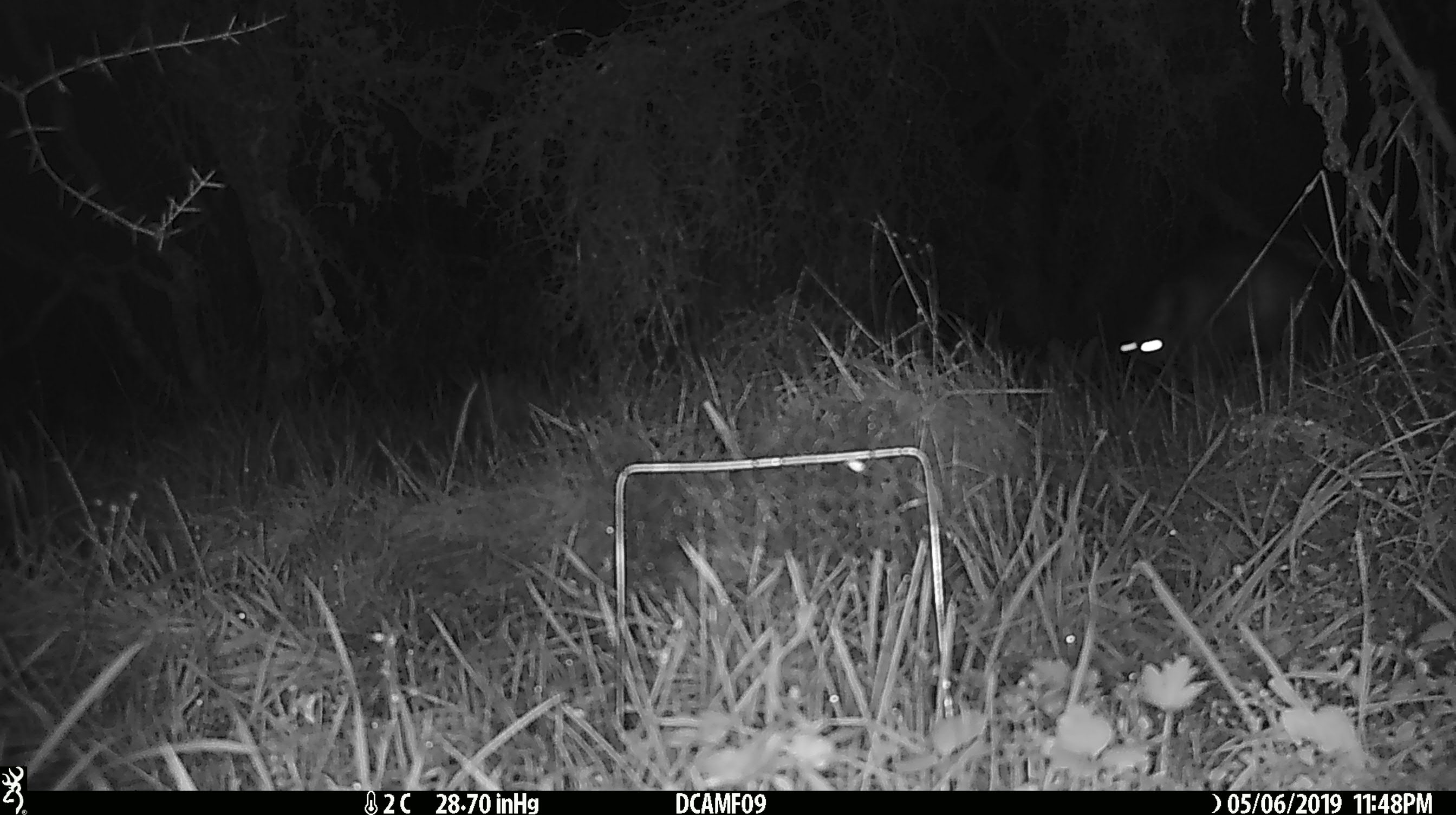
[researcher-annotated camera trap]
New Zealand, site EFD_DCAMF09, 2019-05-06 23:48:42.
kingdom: Animalia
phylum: Chordata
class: Mammalia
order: Diprotodontia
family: Phalangeridae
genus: Trichosurus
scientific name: Trichosurus vulpecula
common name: common brushtail possum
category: possum